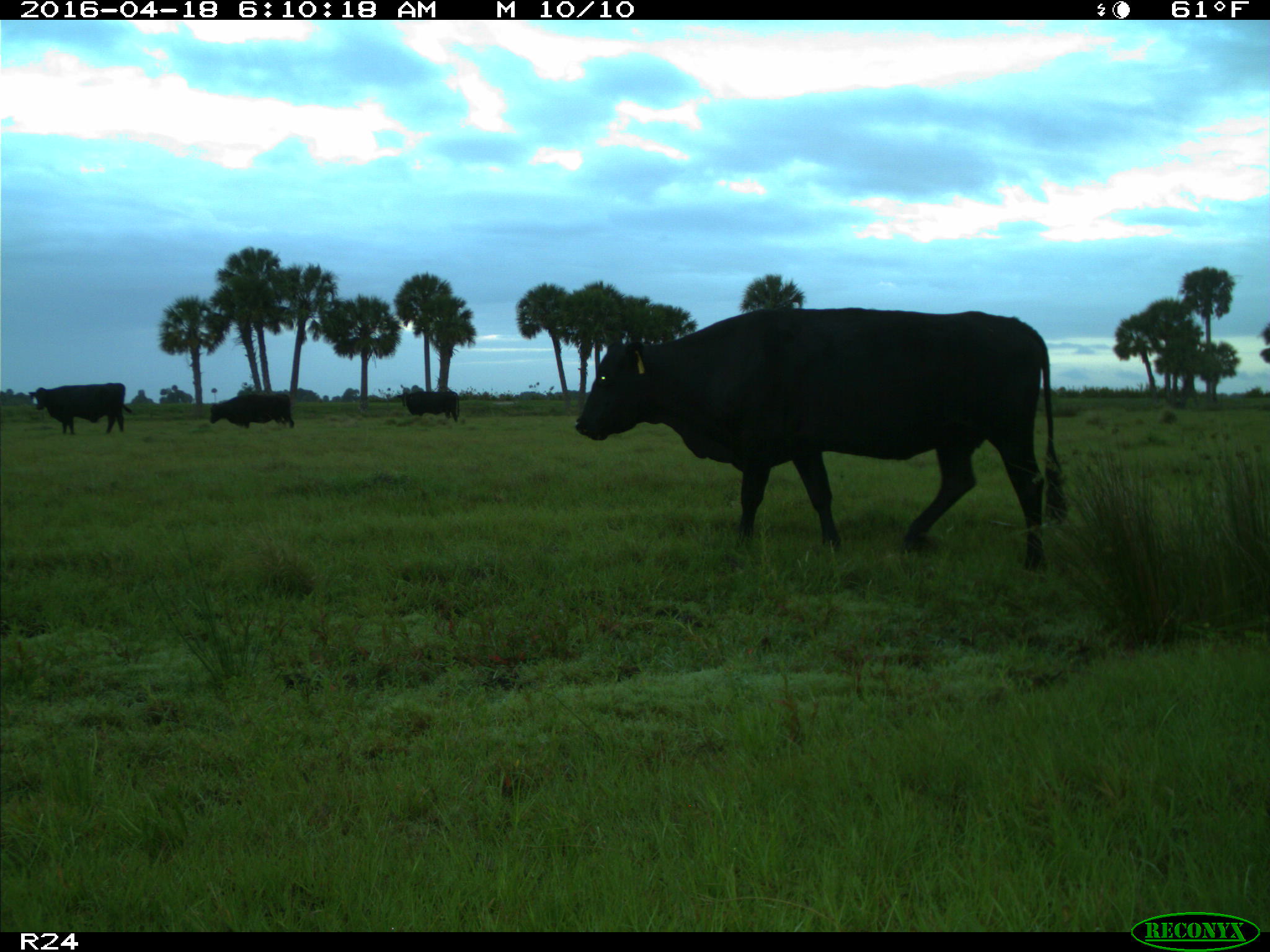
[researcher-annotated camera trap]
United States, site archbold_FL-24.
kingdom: Animalia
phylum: Chordata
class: Mammalia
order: Artiodactyla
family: Bovidae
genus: Bos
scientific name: Bos taurus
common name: domestic cow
Bos taurus (domestic cow).